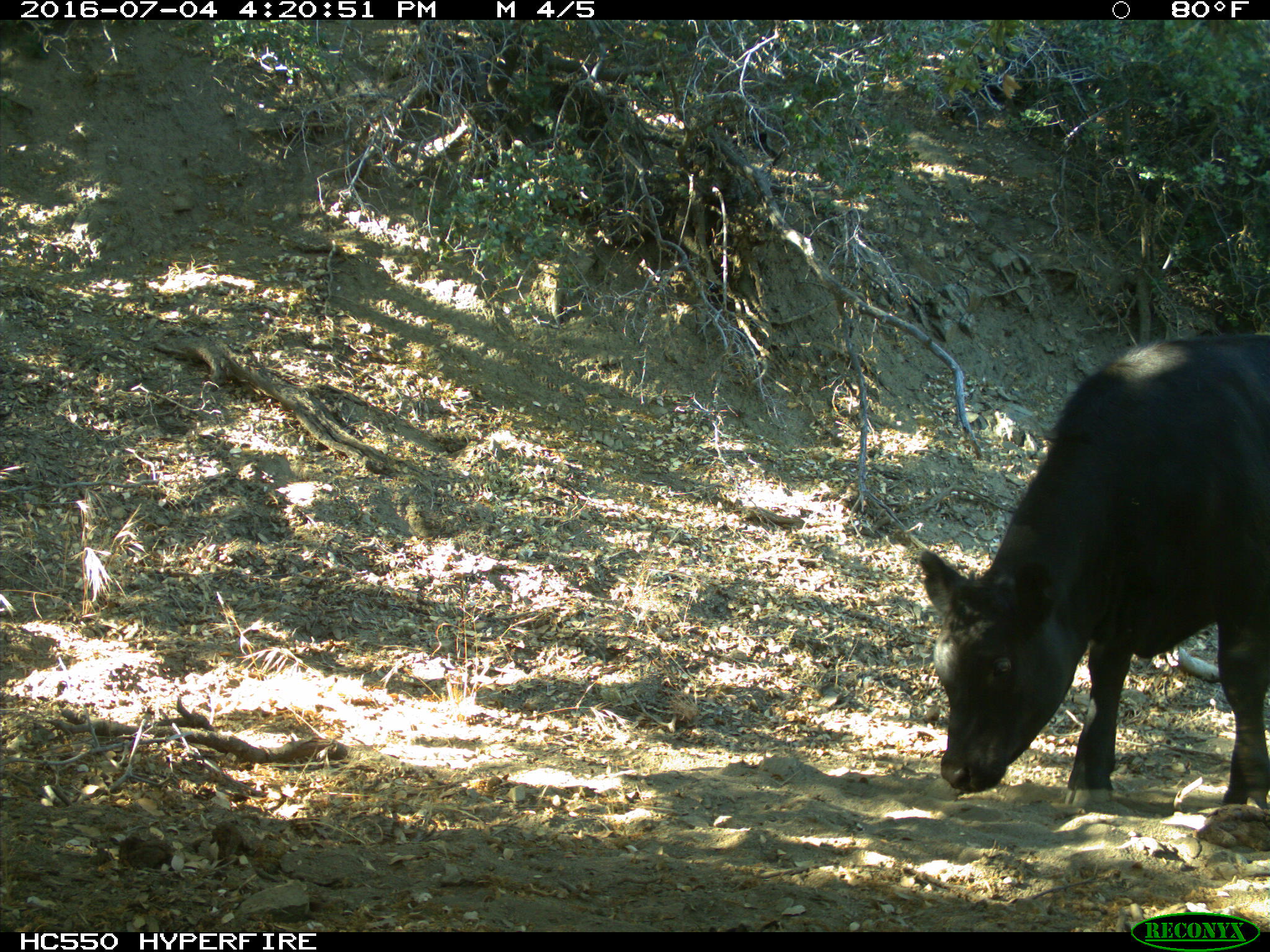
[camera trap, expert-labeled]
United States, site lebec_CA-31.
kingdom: Animalia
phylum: Chordata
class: Mammalia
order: Artiodactyla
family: Bovidae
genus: Bos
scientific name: Bos taurus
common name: domestic cow